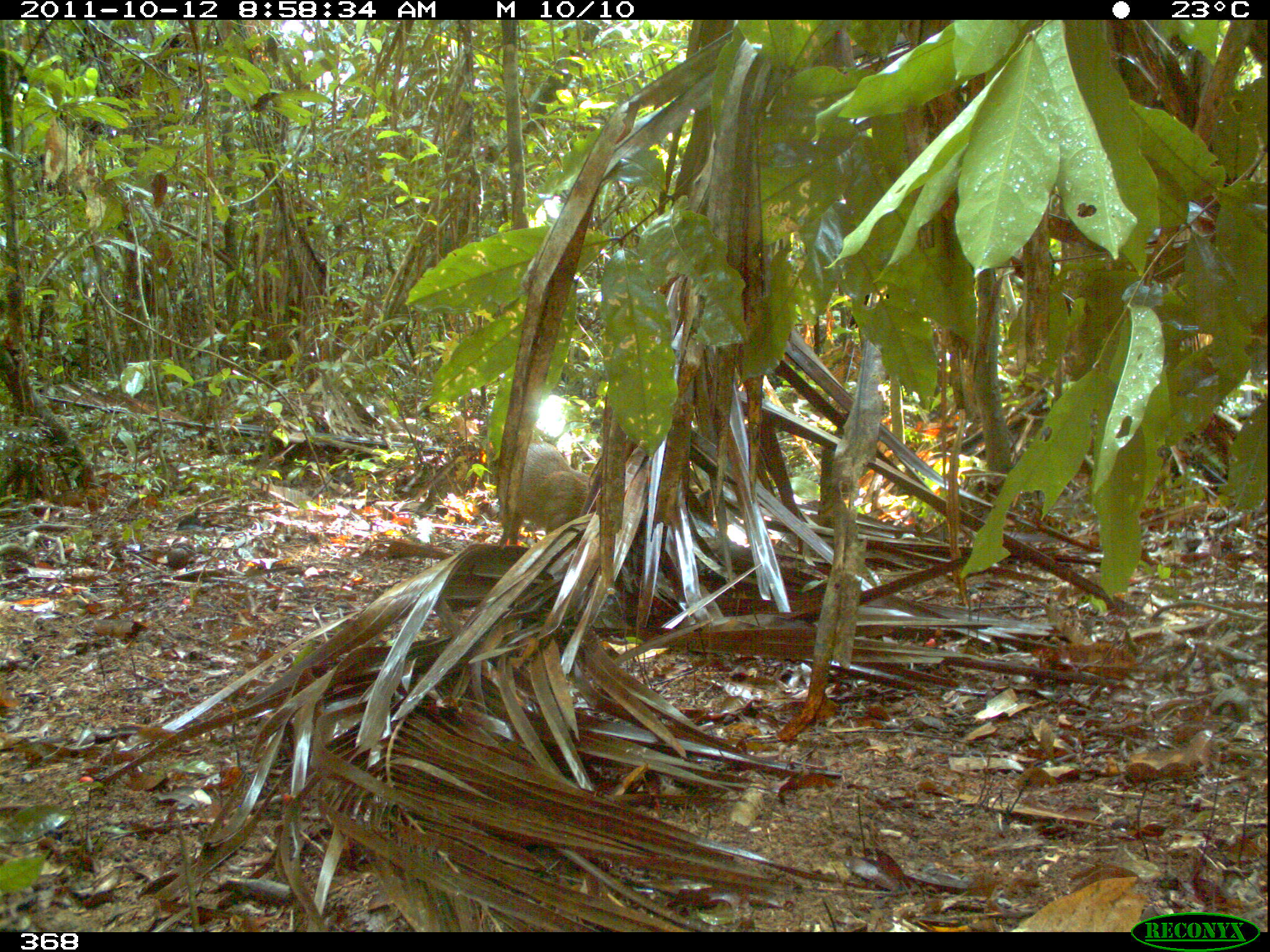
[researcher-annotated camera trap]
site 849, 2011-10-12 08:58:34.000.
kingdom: Animalia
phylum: Chordata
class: Mammalia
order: Rodentia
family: Dasyproctidae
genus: Dasyprocta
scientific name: Dasyprocta punctata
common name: central american agouti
Dasyprocta punctata (central american agouti).